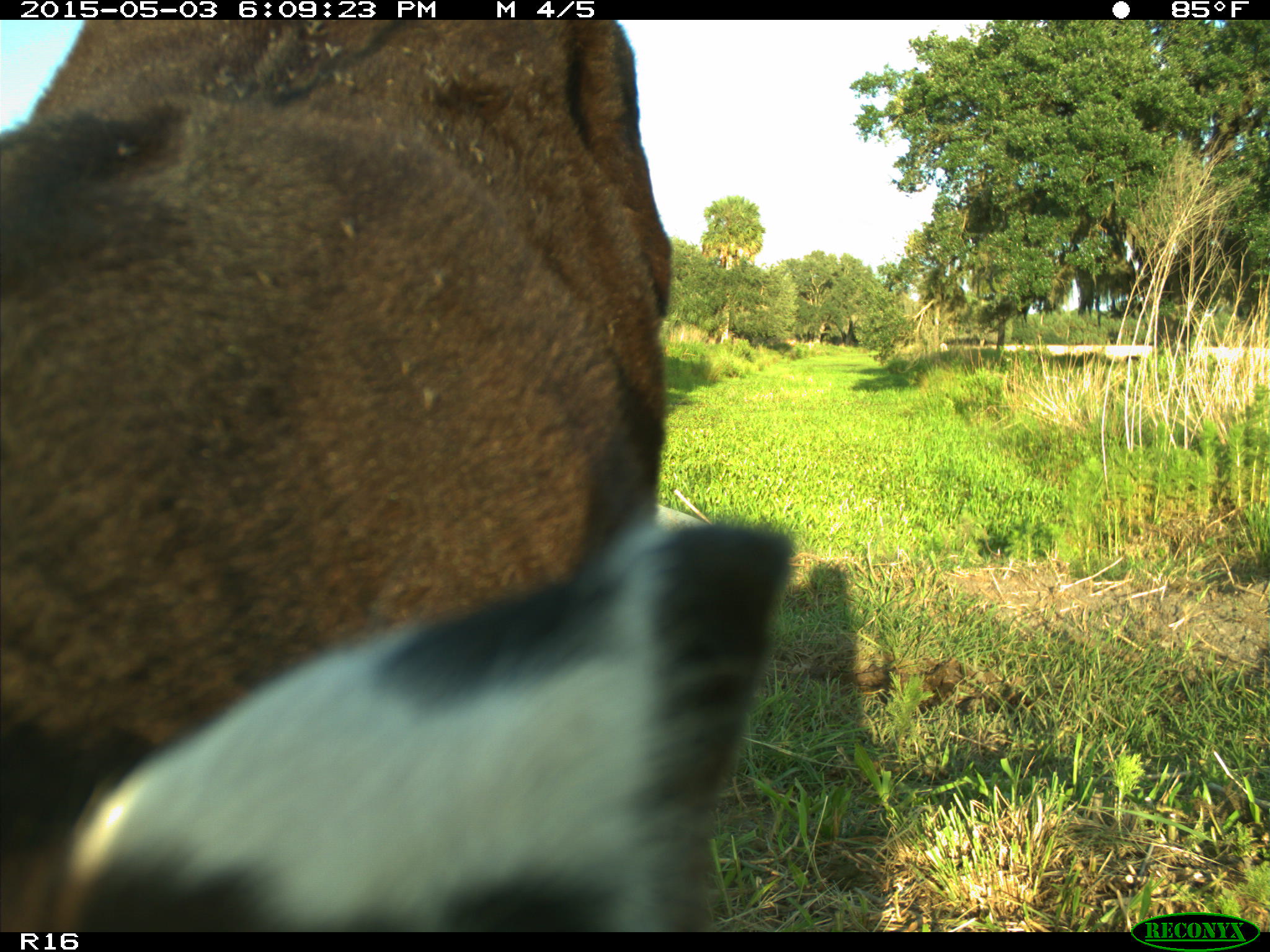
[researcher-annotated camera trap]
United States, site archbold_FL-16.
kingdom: Animalia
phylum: Chordata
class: Mammalia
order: Artiodactyla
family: Bovidae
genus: Bos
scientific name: Bos taurus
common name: domestic cow